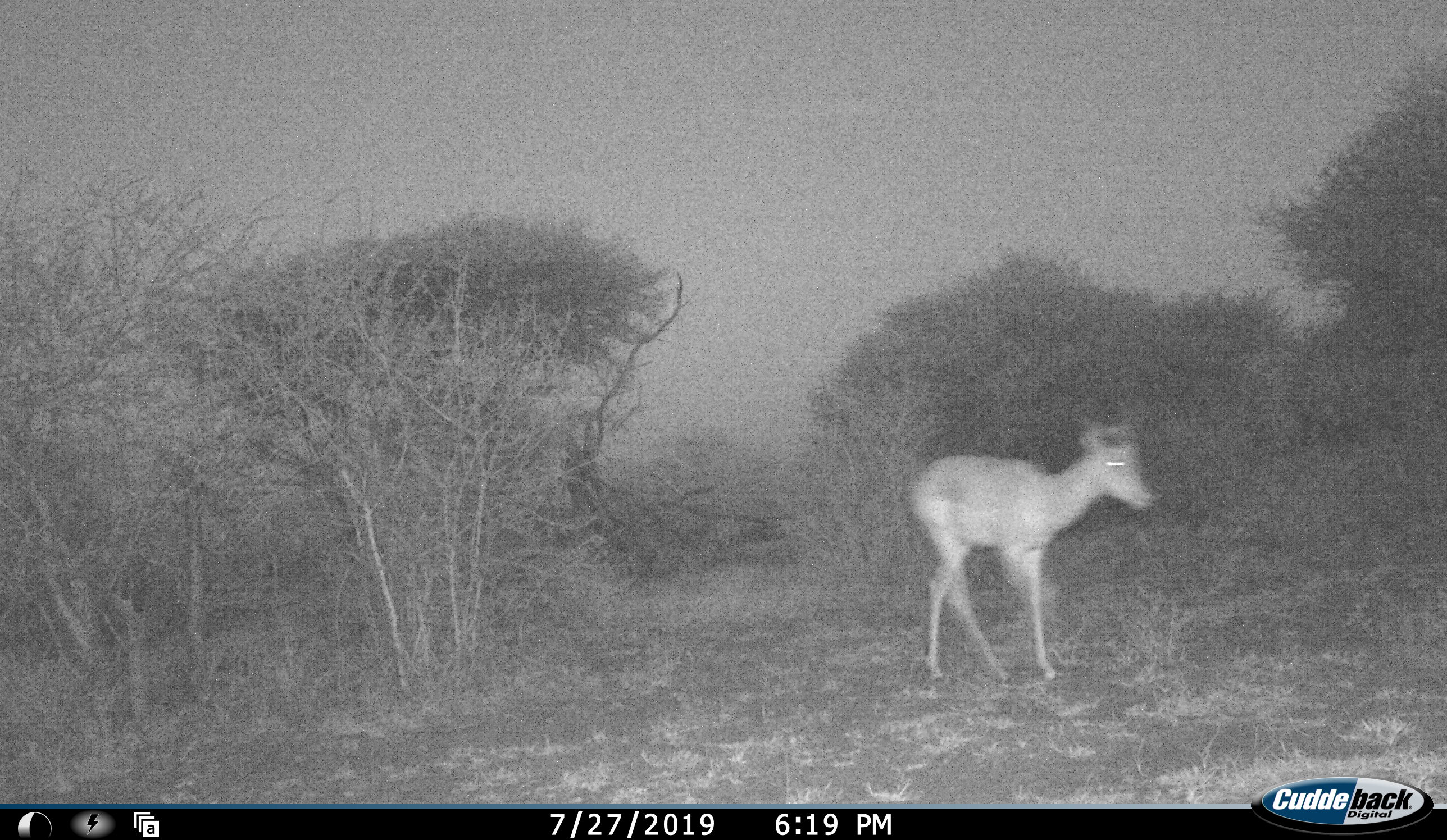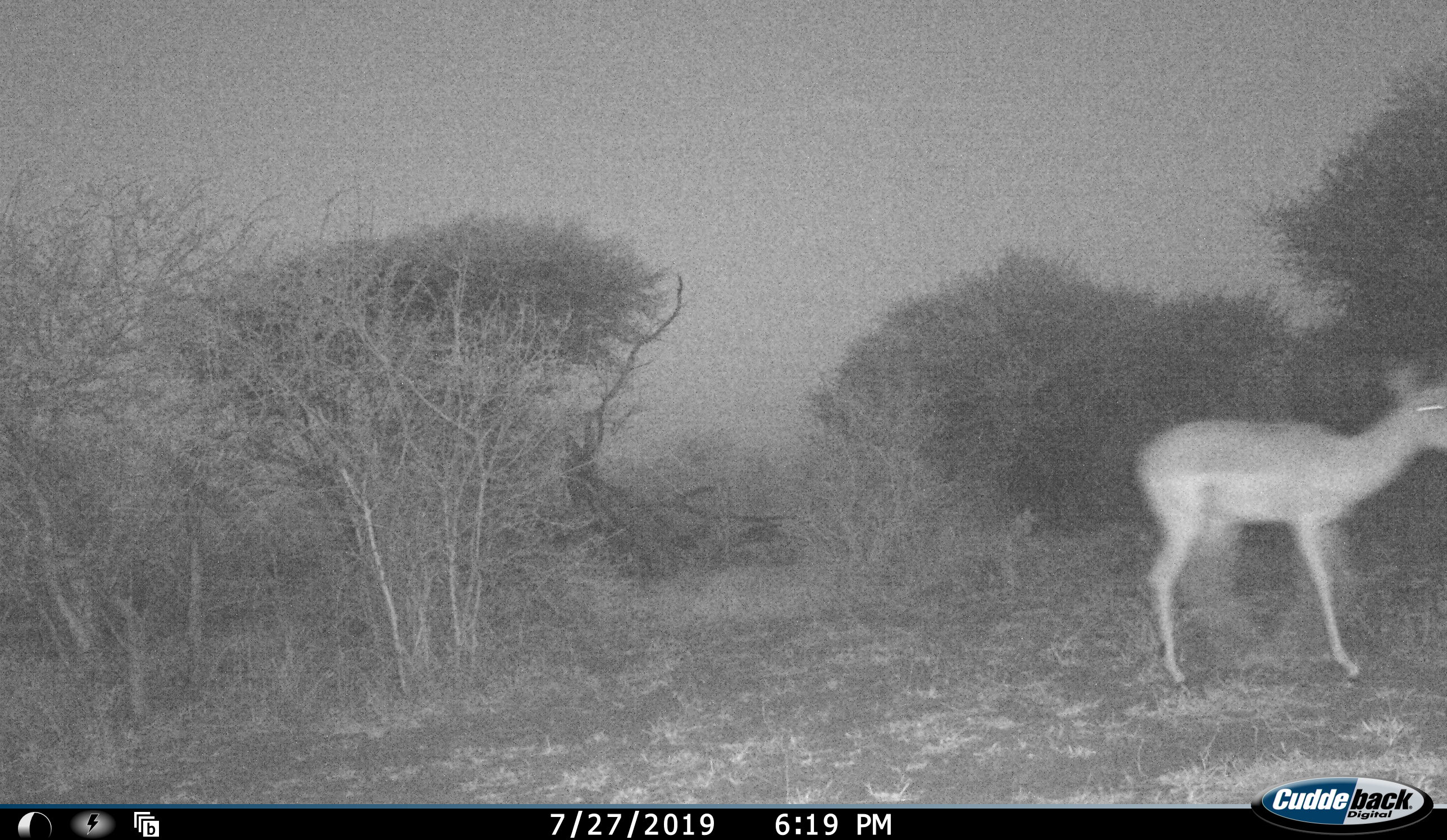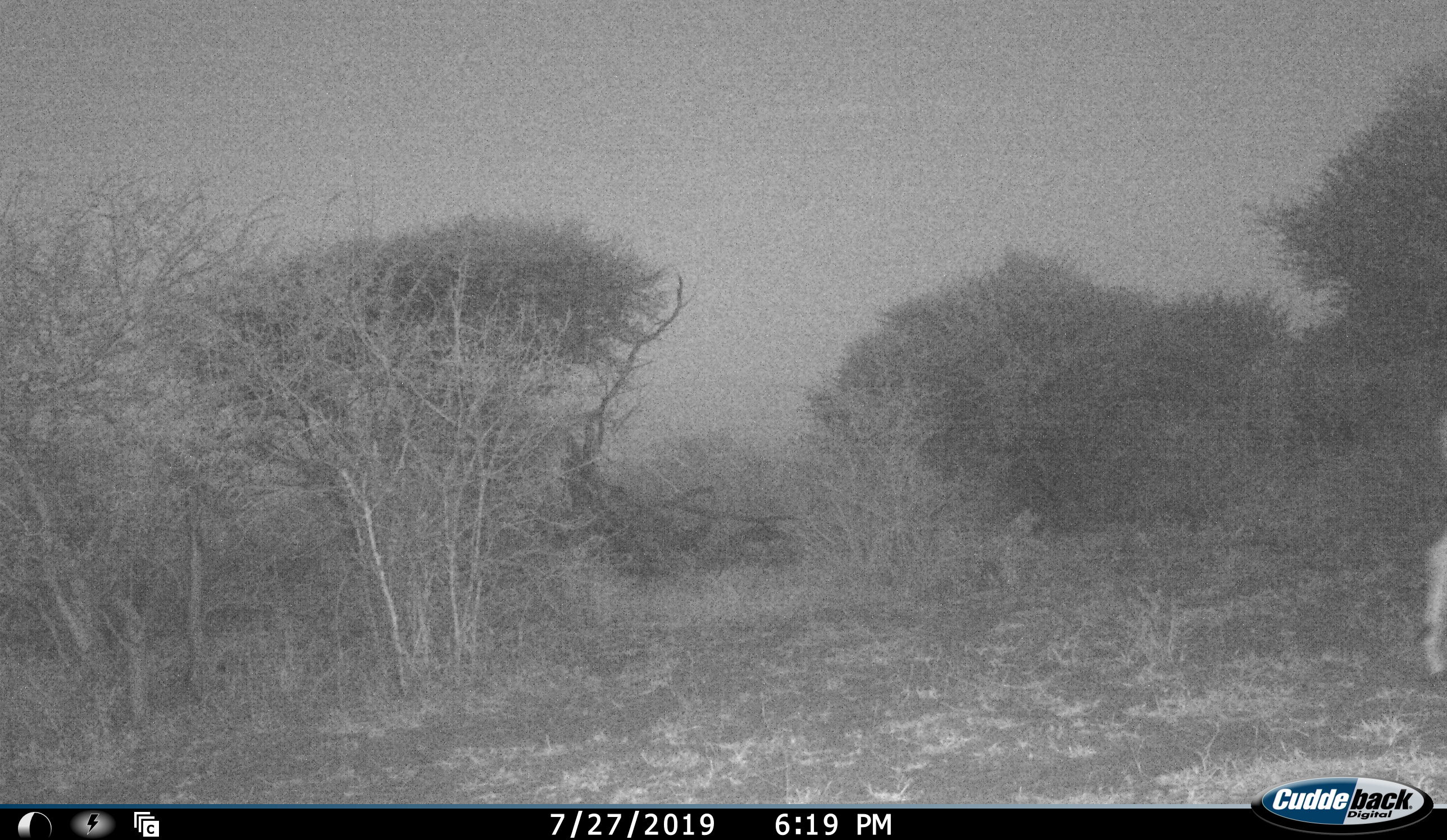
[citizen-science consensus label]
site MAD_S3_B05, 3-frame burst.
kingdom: Animalia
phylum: Chordata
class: Mammalia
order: Artiodactyla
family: Bovidae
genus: Aepyceros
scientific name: Aepyceros melampus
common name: impala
Impala (Aepyceros melampus), count 1. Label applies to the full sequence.